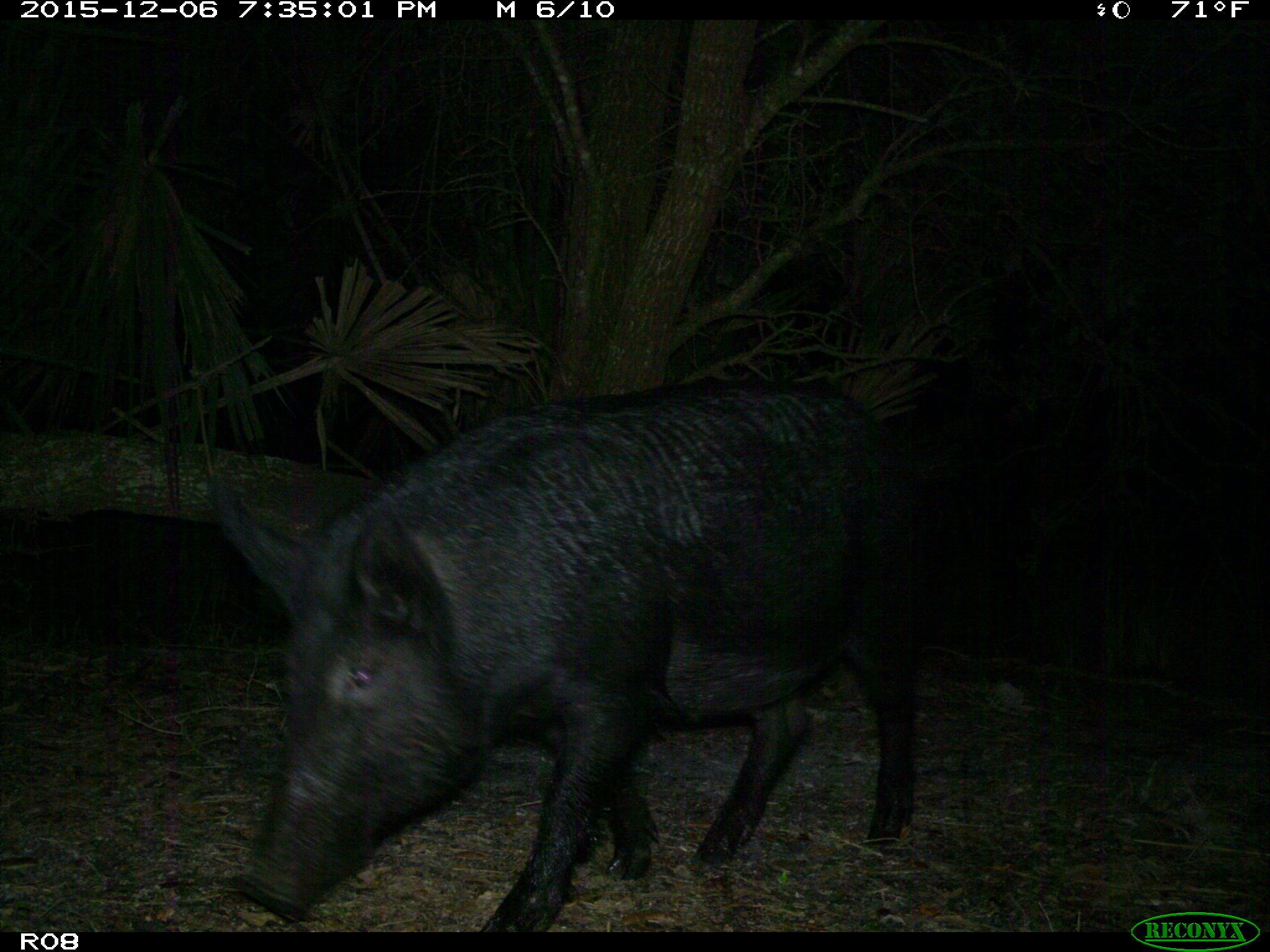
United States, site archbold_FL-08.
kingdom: Animalia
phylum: Chordata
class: Mammalia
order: Artiodactyla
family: Suidae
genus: Sus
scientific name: Sus scrofa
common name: wild boar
Sus scrofa (wild boar).